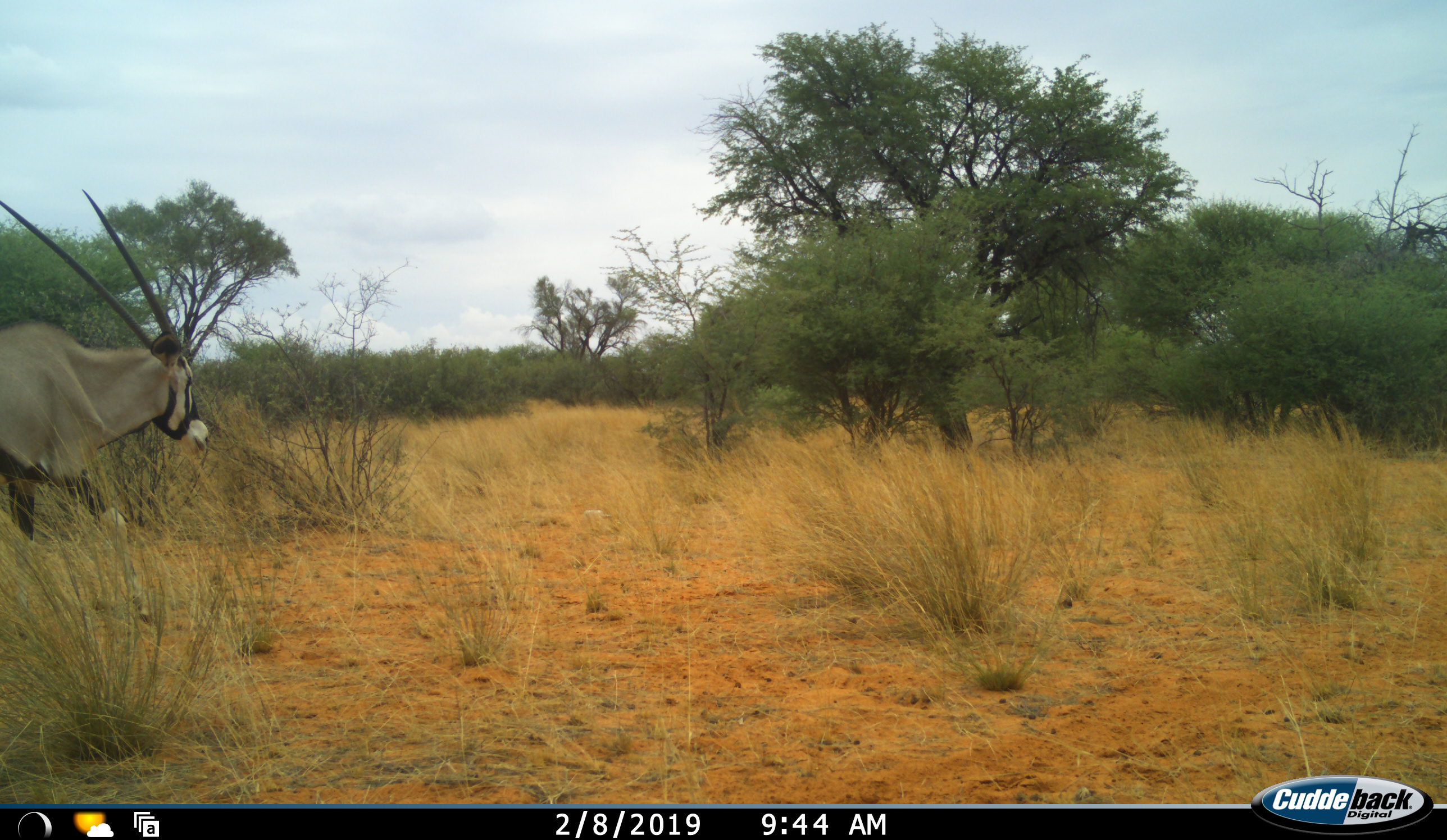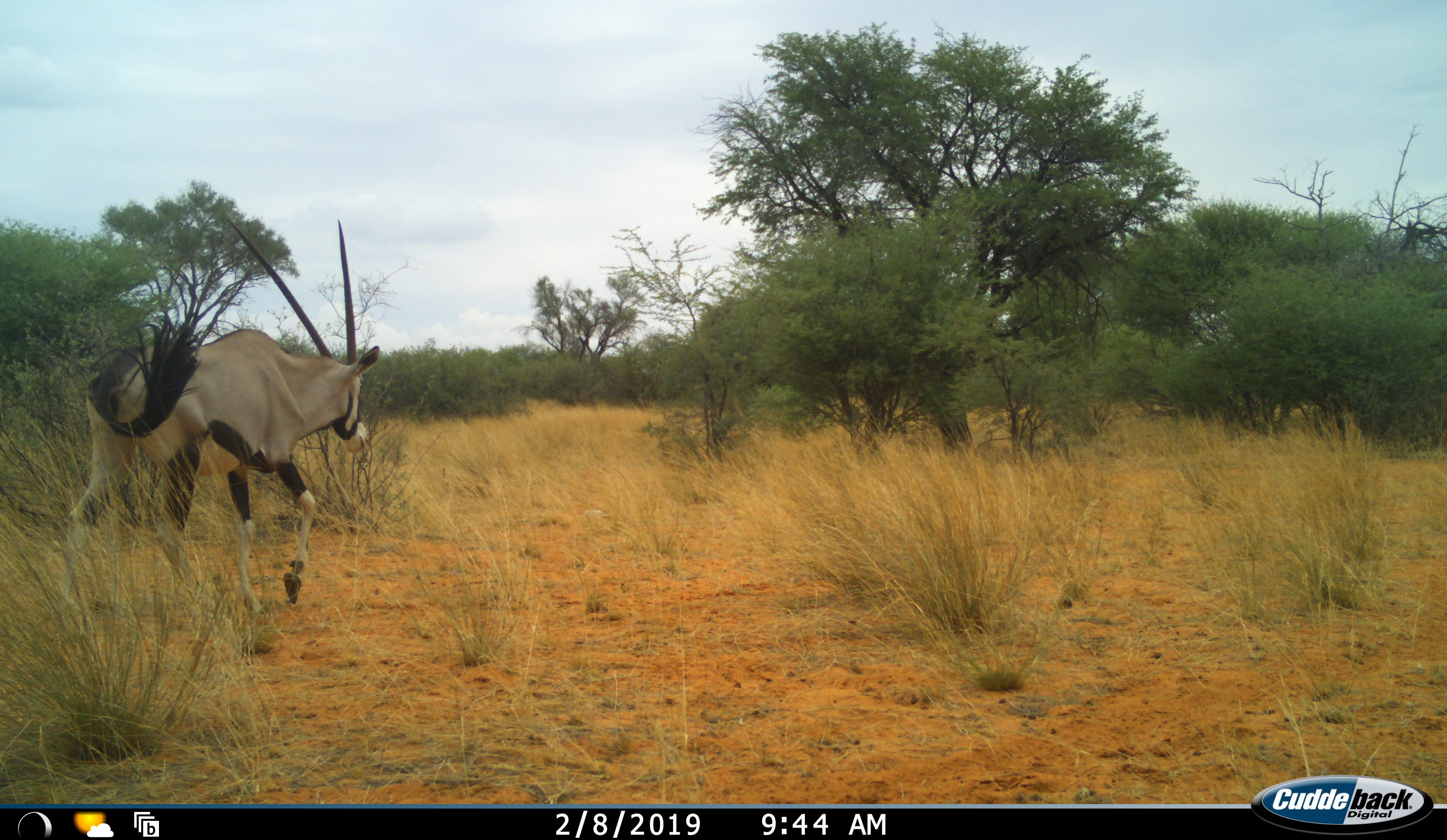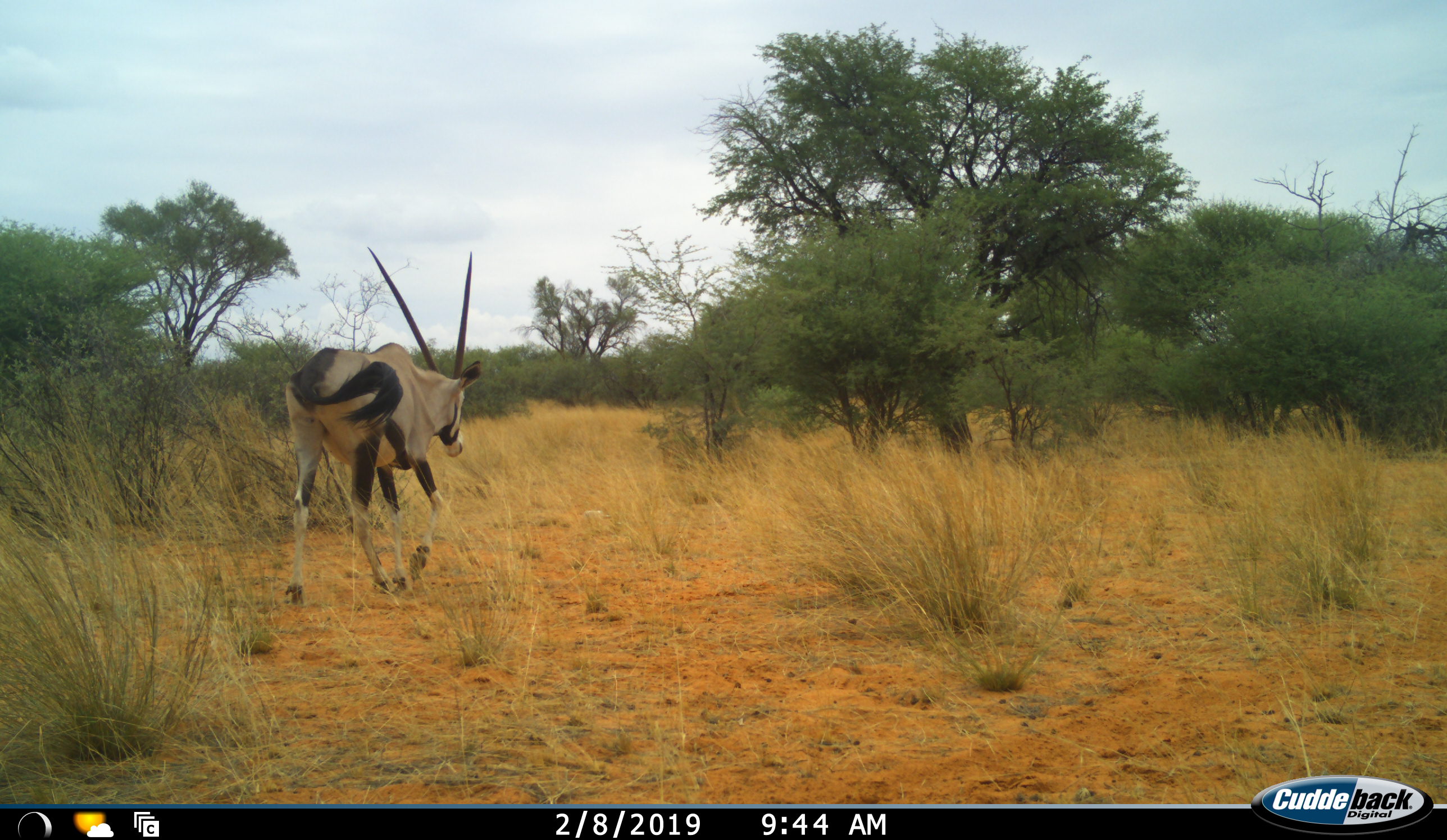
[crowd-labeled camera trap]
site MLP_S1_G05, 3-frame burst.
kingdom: Animalia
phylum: Chordata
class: Mammalia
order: Artiodactyla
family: Bovidae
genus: Oryx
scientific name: Oryx gazella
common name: gemsbok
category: oryx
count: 1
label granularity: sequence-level